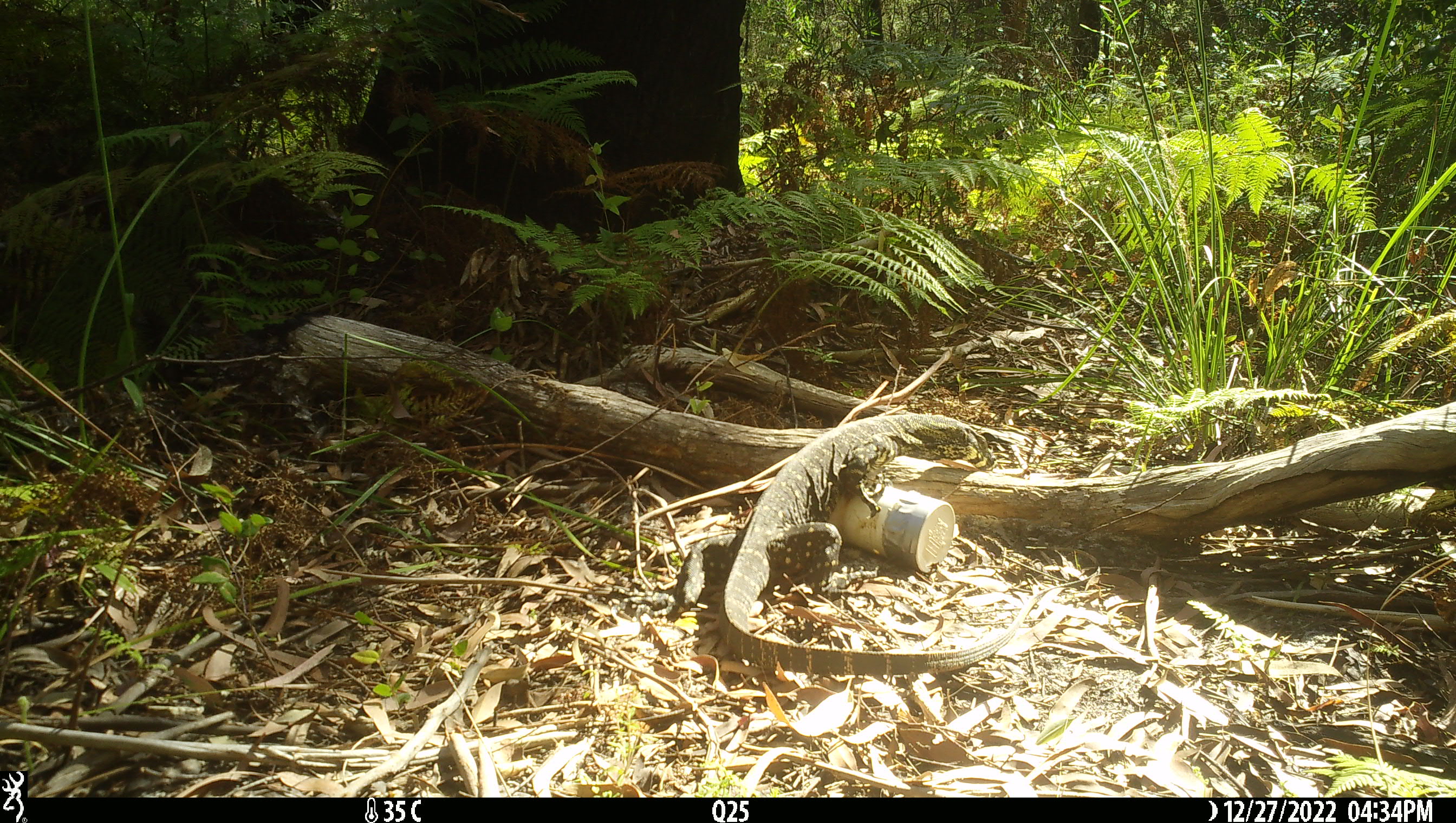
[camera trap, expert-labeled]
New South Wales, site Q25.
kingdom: Animalia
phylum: Chordata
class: Reptilia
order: Squamata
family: Varanidae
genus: Varanus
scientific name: Varanus varius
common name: lace monitor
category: goanna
Goanna (lace monitor) (Varanus varius).